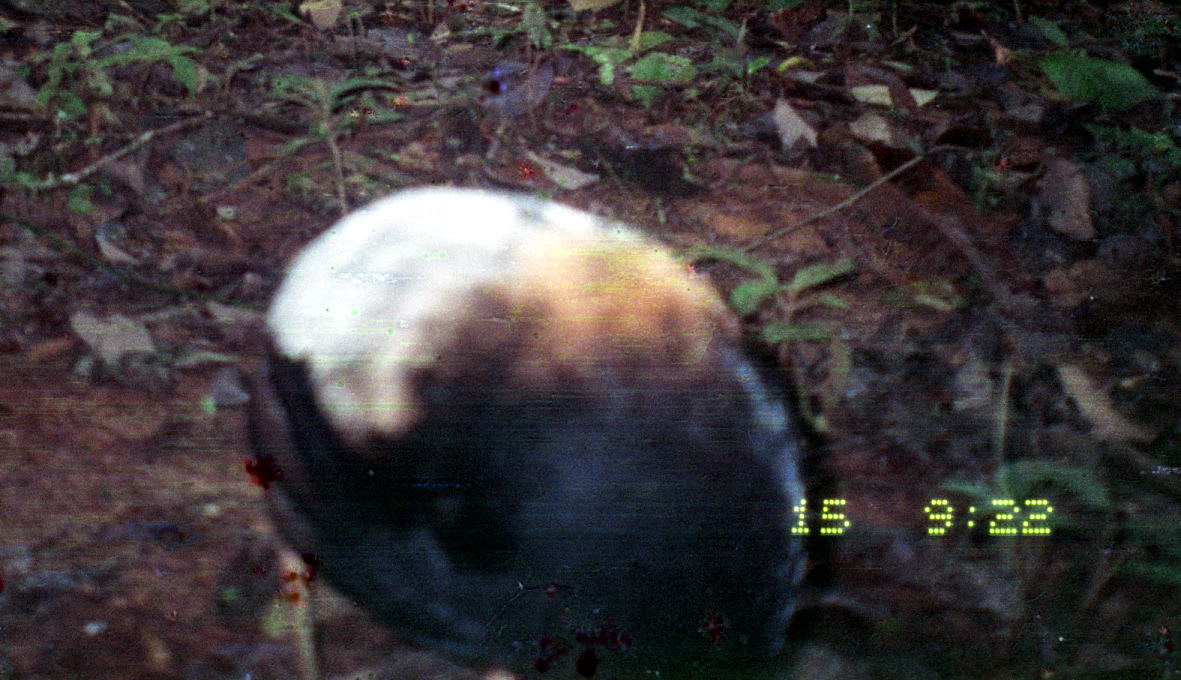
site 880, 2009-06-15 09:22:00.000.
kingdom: Animalia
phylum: Chordata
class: Aves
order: Gruiformes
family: Psophiidae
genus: Psophia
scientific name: Psophia crepitans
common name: gray-winged trumpeter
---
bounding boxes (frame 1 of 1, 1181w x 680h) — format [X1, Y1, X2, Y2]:
psophia crepitans: [238, 184, 805, 680]